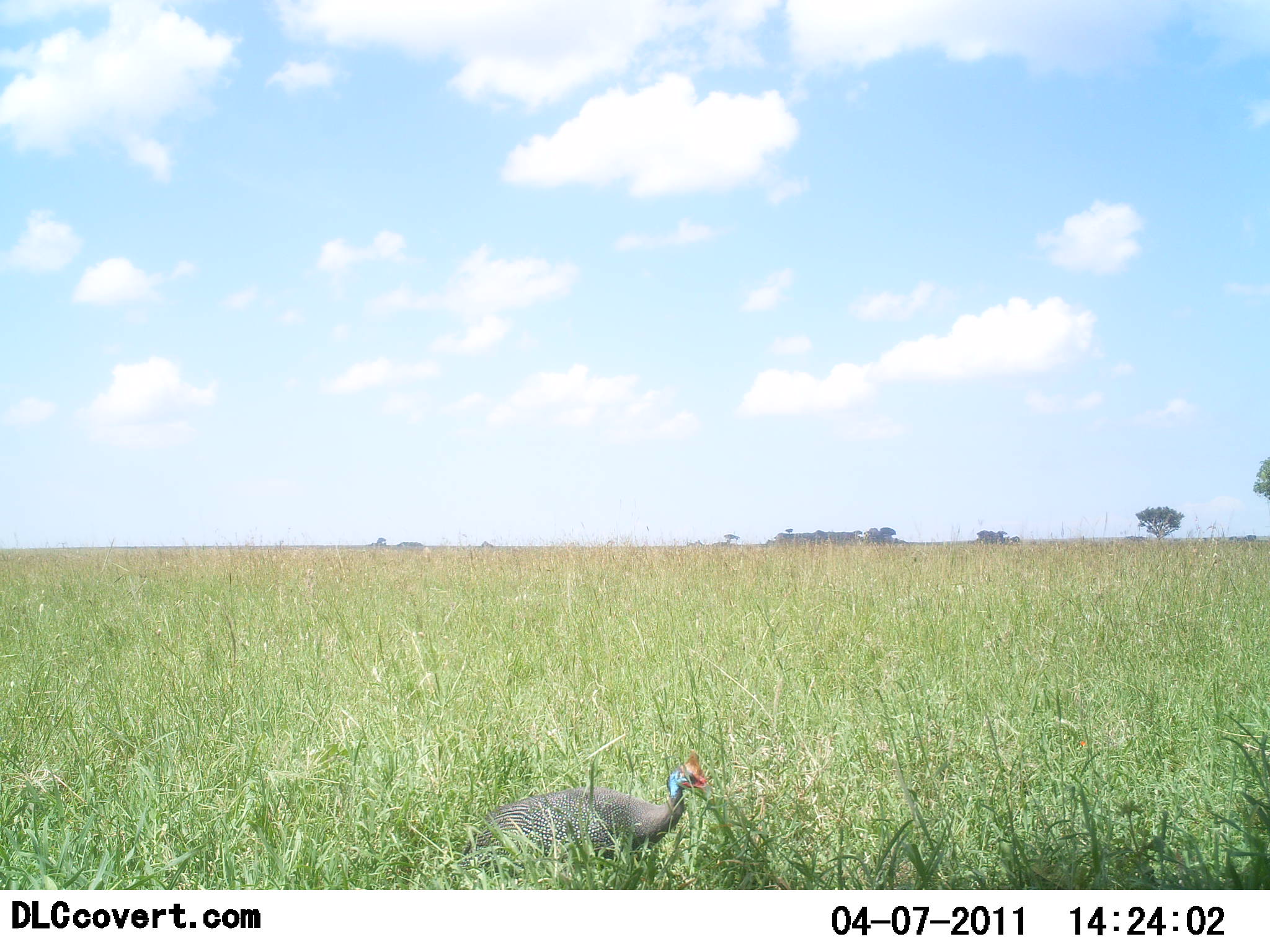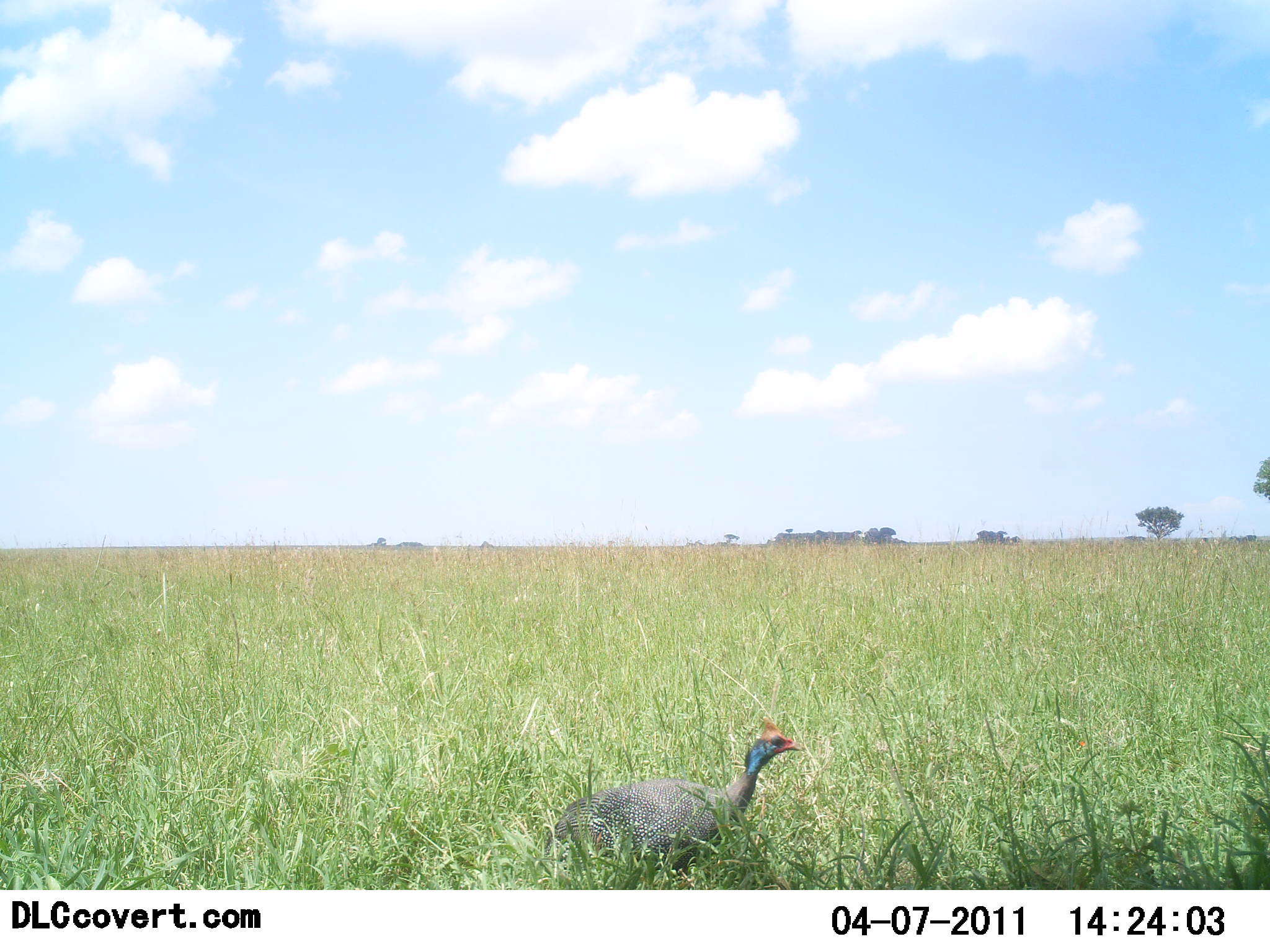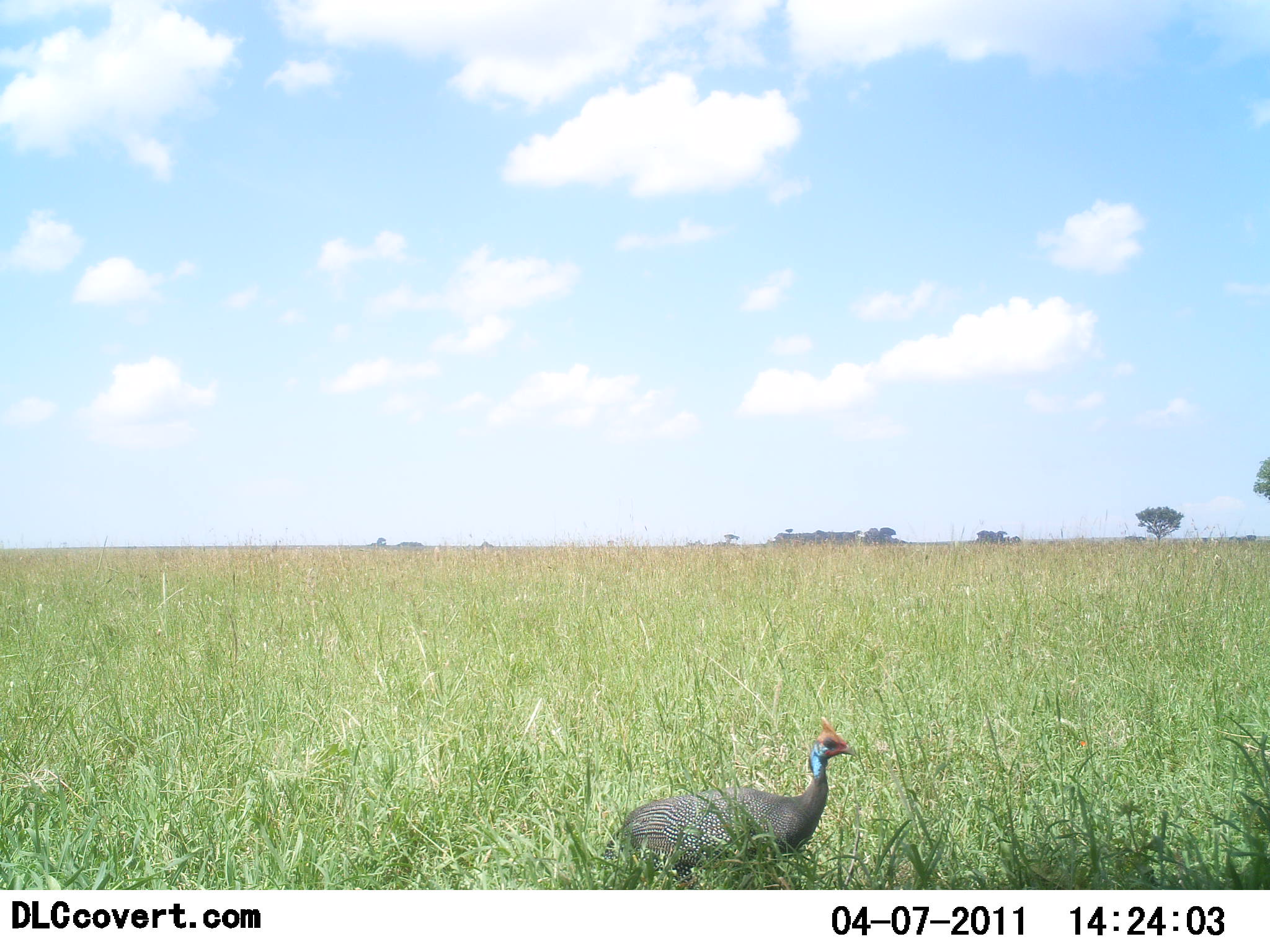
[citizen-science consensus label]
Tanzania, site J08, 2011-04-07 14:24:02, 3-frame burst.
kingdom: Animalia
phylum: Chordata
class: Aves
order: Galliformes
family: Numididae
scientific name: Numididae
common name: guinea fowl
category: guineafowl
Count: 1.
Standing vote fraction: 8%.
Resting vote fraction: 0%.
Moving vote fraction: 92%.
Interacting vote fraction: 0%.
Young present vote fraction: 0%.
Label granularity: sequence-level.